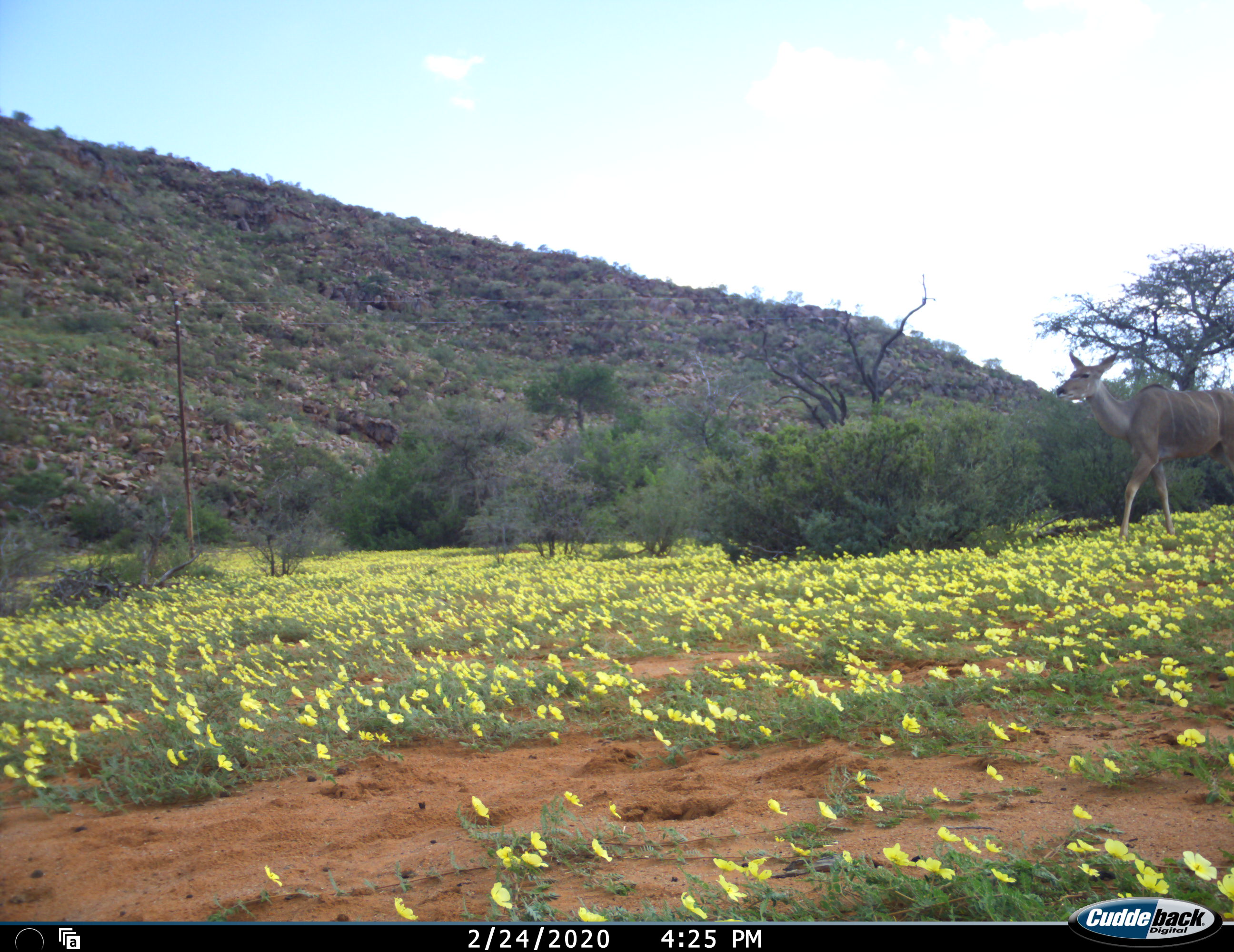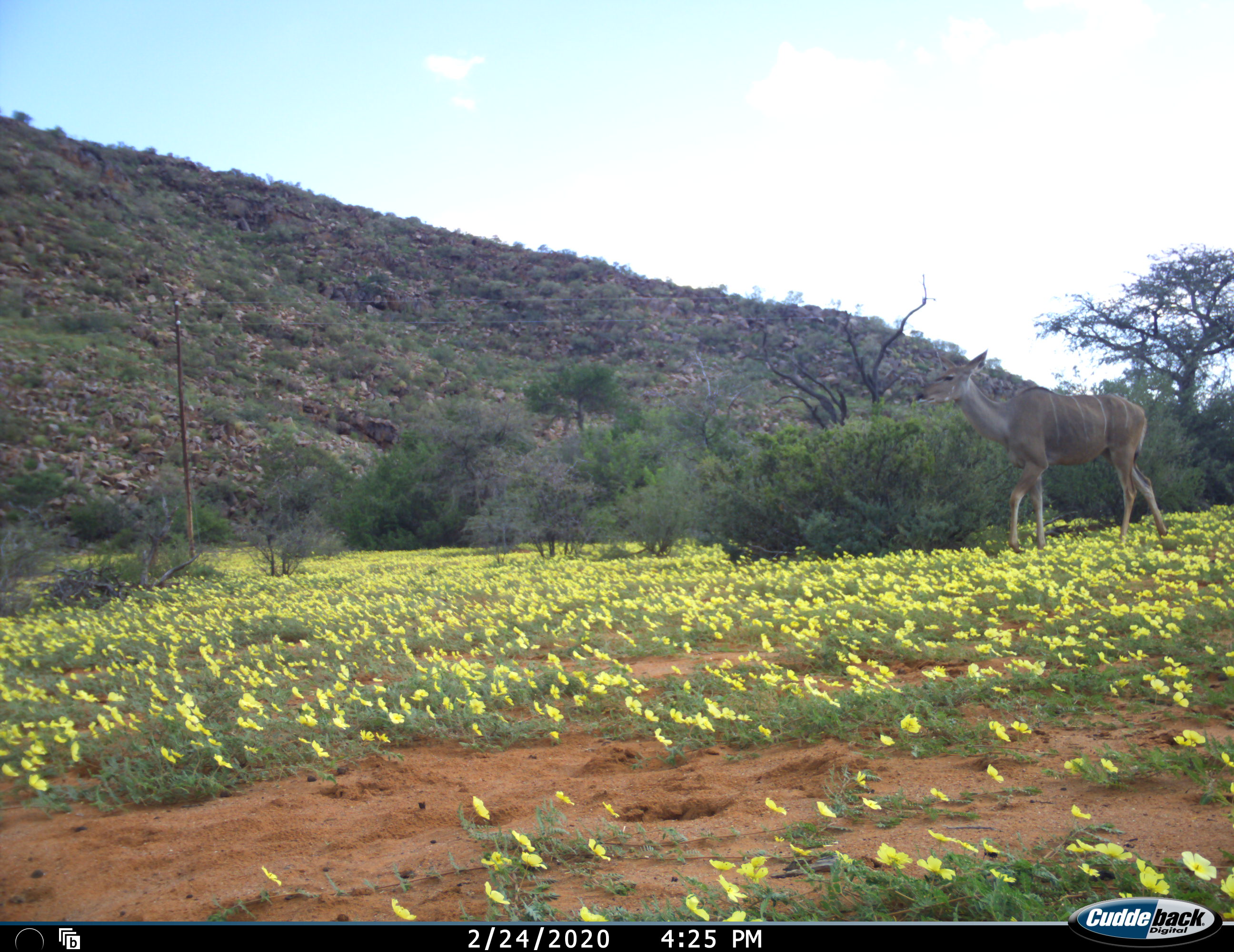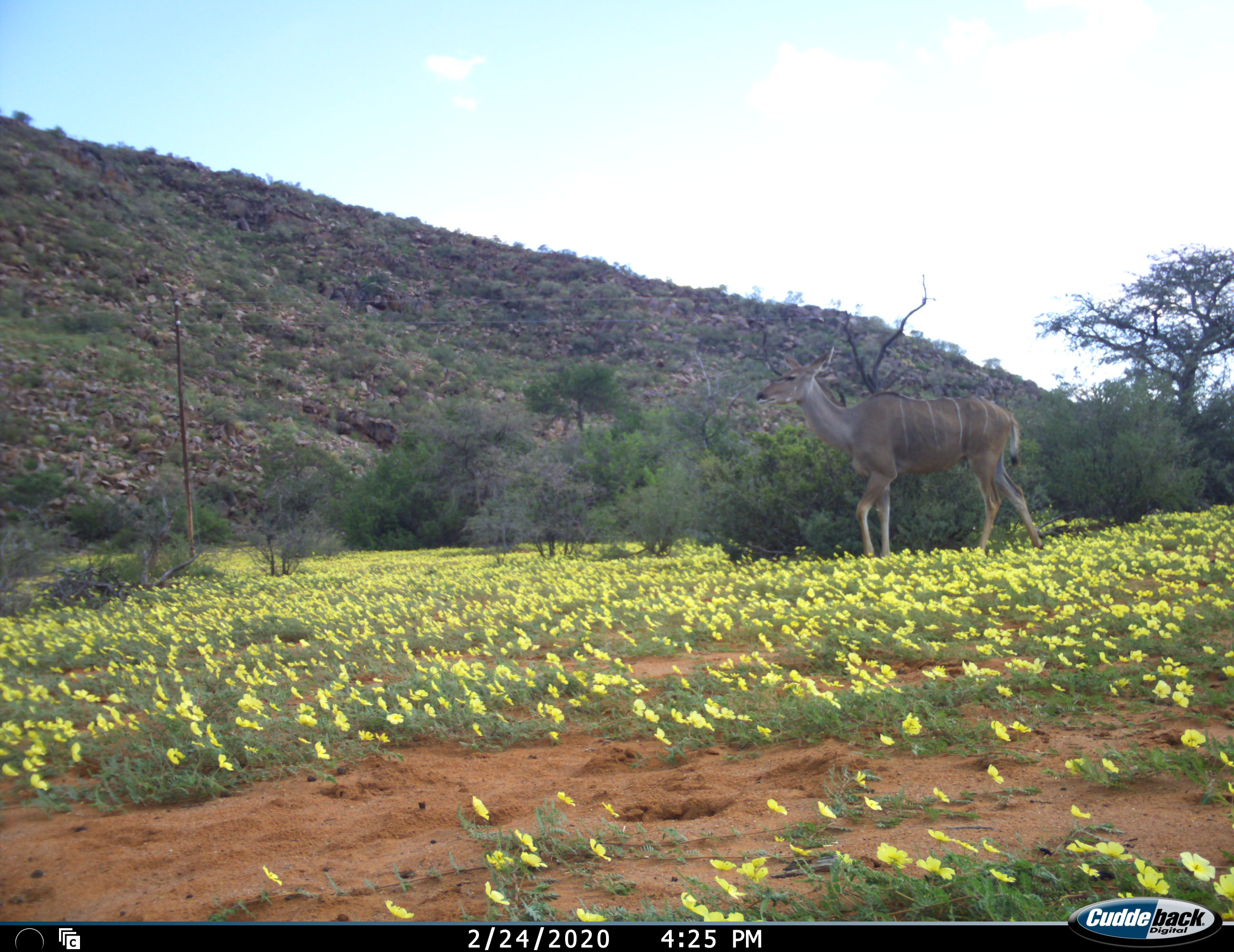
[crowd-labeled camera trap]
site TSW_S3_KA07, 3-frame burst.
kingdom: Animalia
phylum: Chordata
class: Mammalia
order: Artiodactyla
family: Bovidae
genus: Tragelaphus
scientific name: Tragelaphus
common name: kudu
Kudu (Tragelaphus), count 1. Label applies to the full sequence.